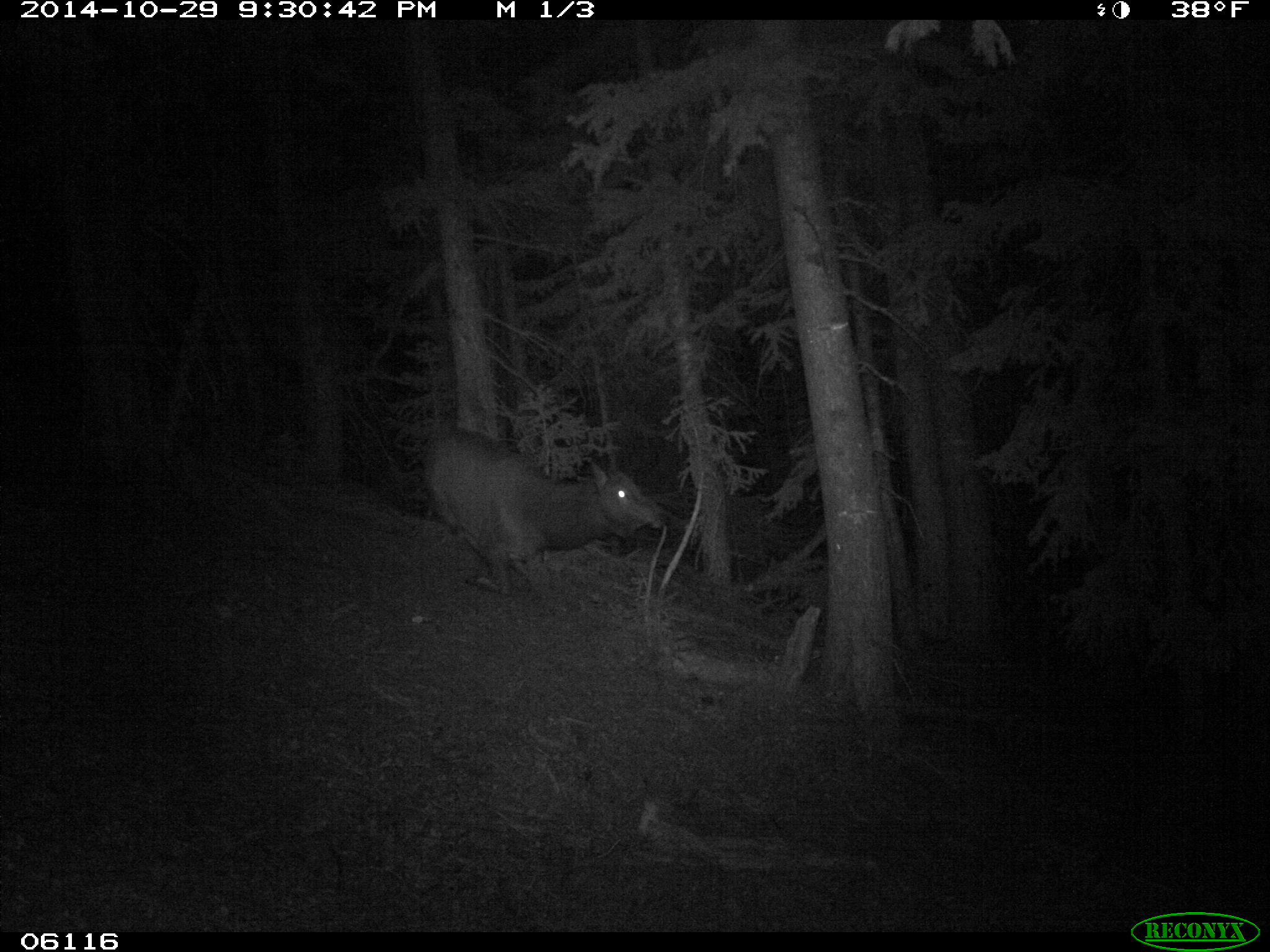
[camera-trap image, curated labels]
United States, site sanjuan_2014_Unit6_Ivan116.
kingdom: Animalia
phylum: Chordata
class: Mammalia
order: Artiodactyla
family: Cervidae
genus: Cervus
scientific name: Cervus elaphus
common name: red deer